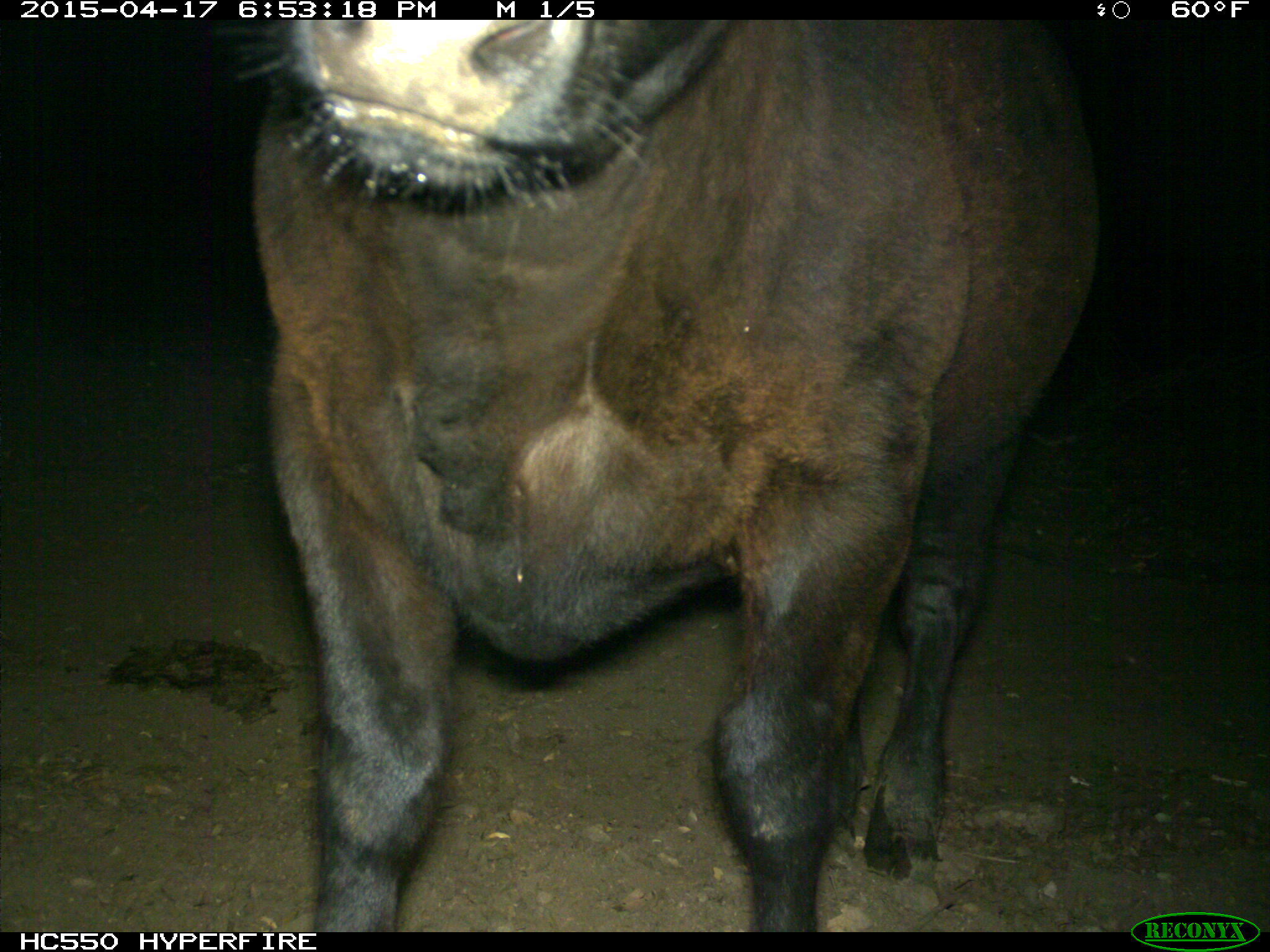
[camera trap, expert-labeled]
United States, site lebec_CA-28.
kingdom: Animalia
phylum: Chordata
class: Mammalia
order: Artiodactyla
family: Bovidae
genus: Bos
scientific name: Bos taurus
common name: domestic cow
Bos taurus (domestic cow).